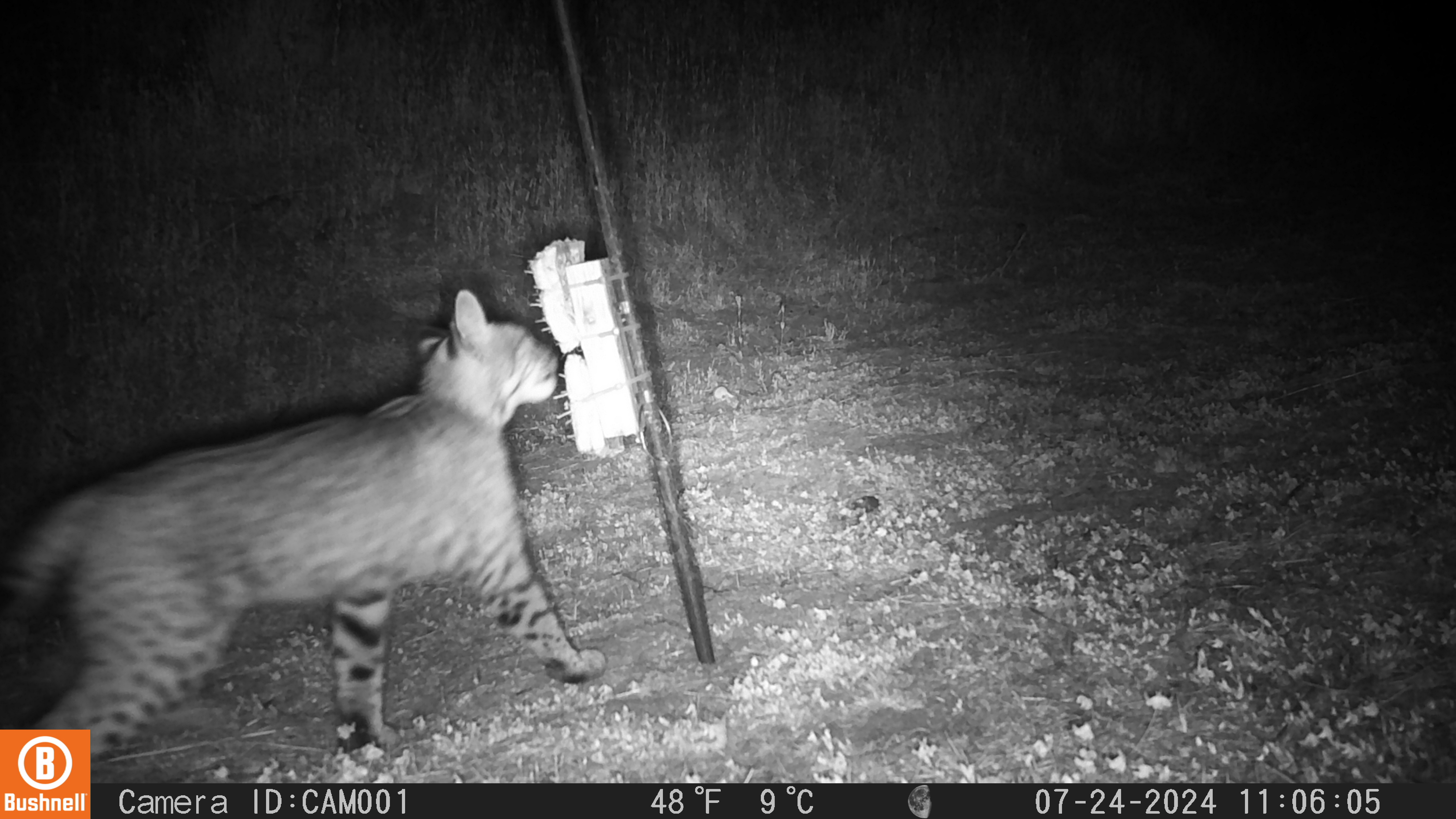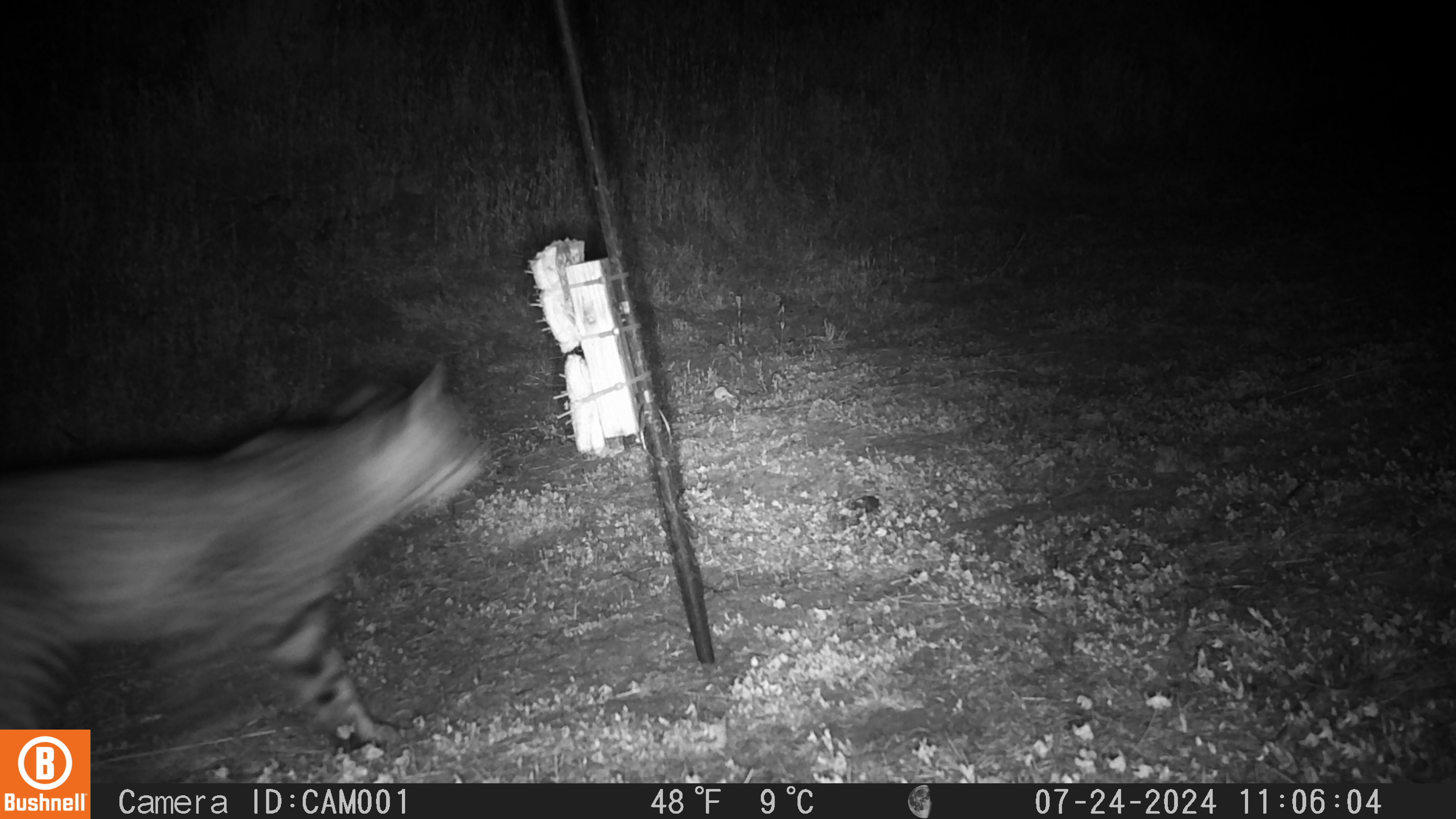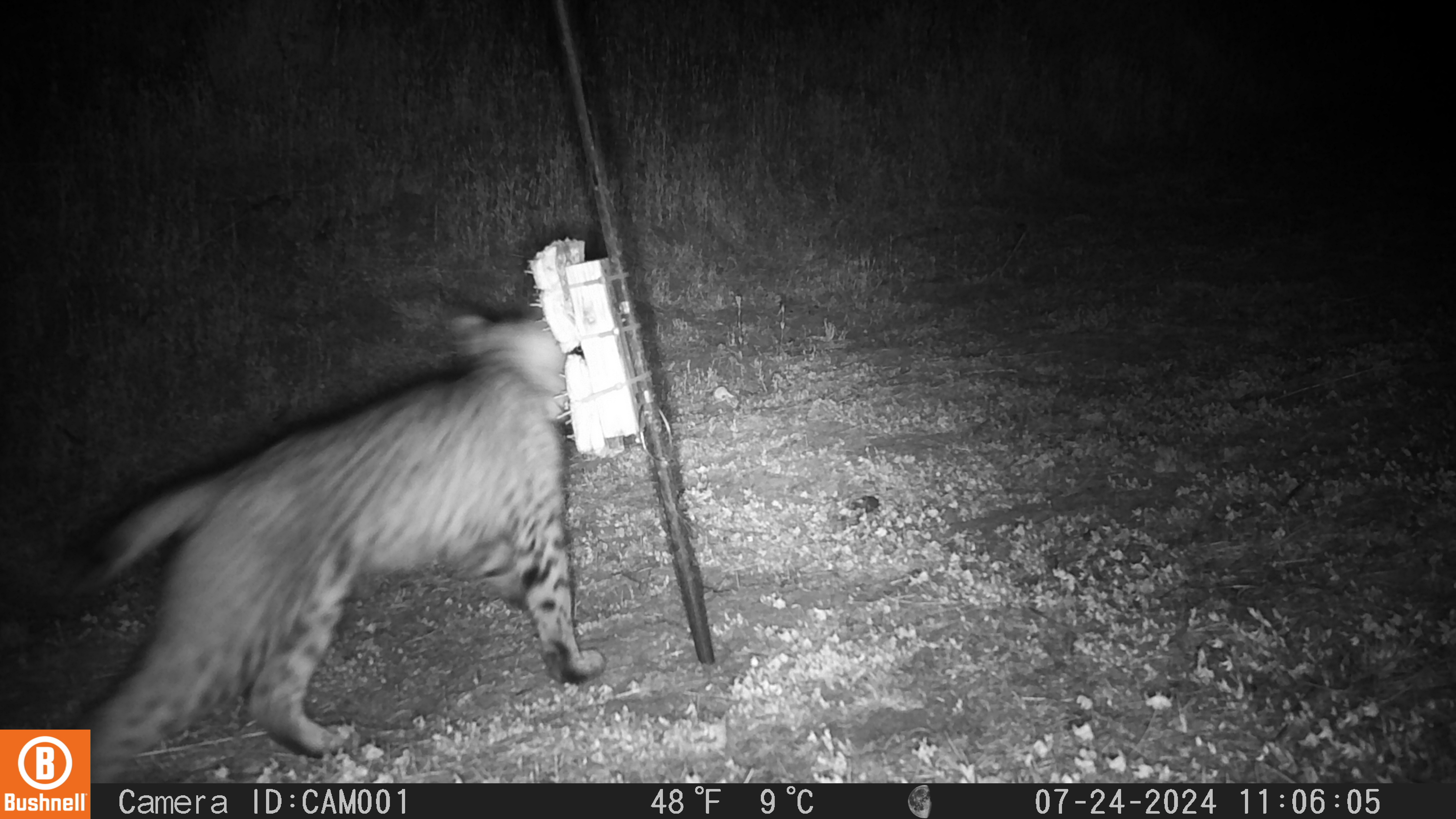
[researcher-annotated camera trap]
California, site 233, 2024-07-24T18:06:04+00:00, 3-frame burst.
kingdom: Animalia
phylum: Chordata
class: Mammalia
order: Carnivora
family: Felidae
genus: Lynx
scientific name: Lynx rufus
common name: bobcat